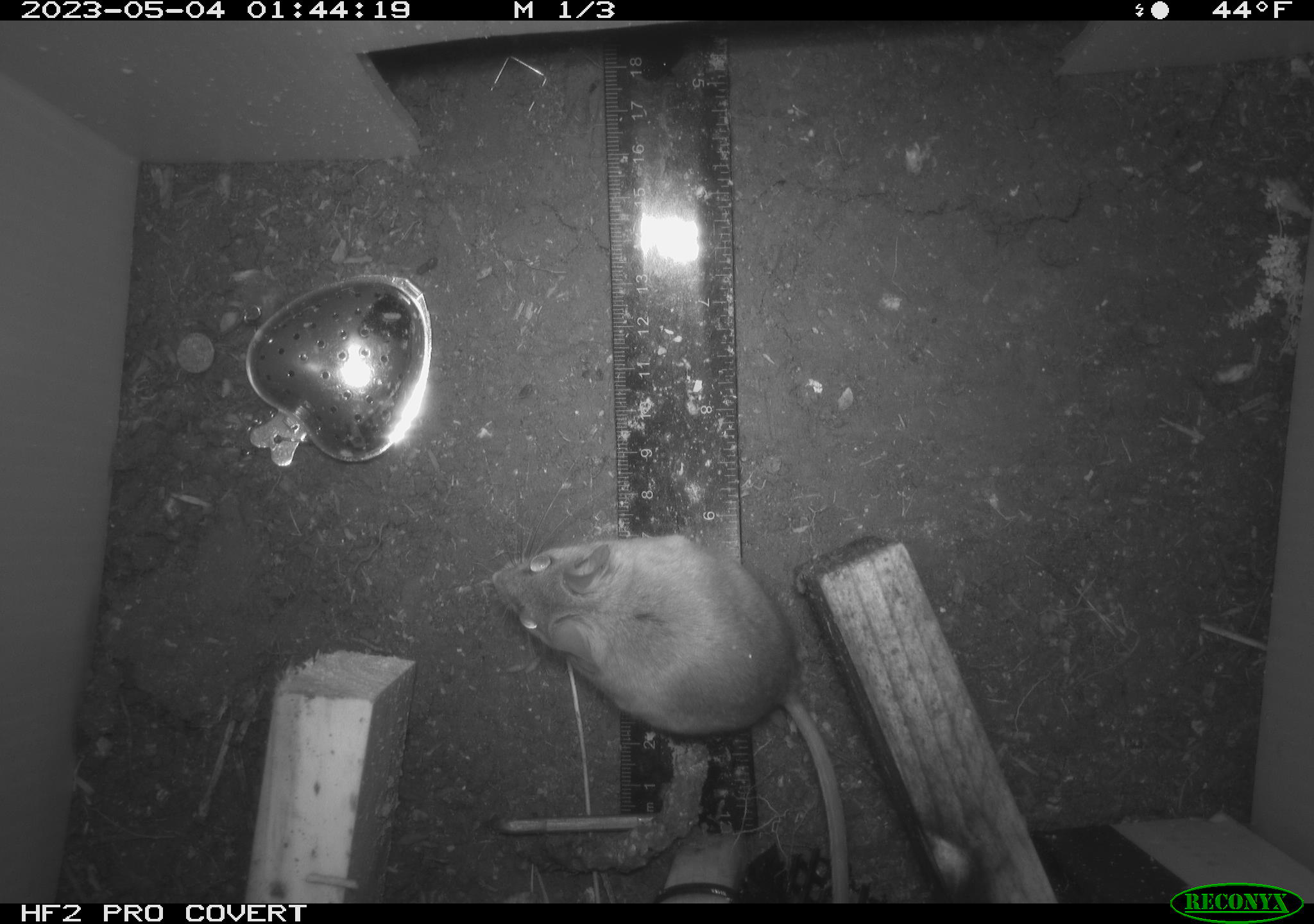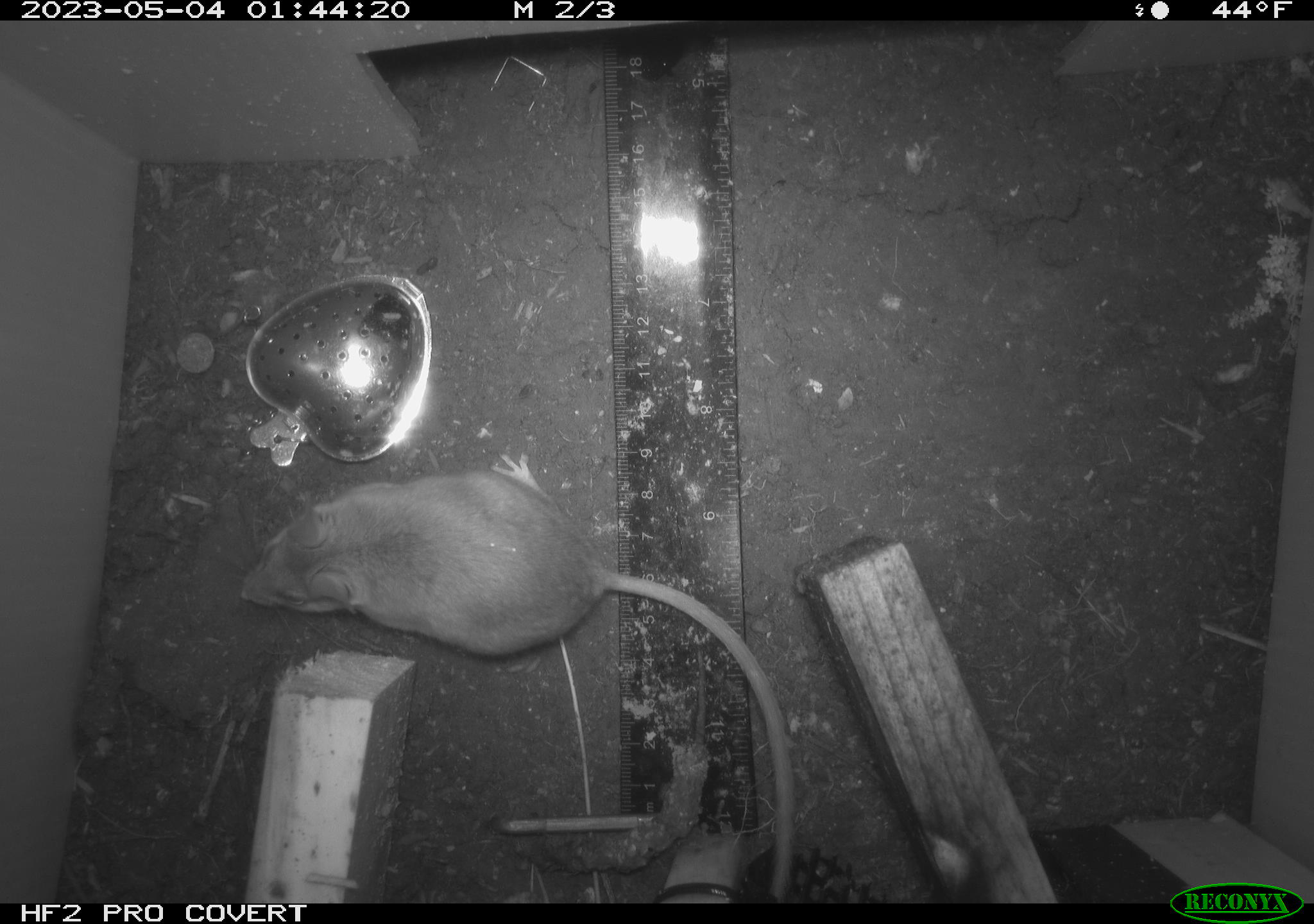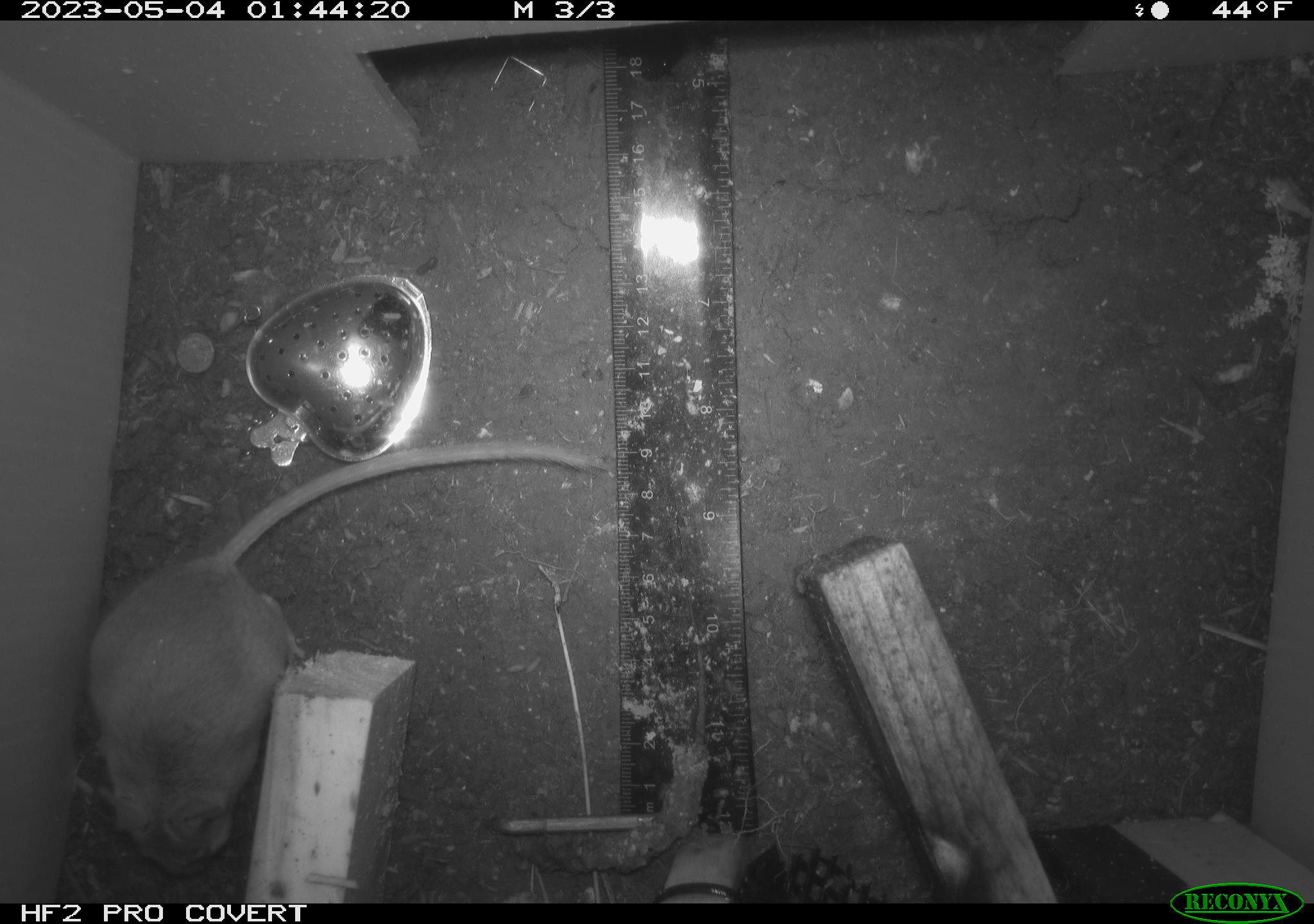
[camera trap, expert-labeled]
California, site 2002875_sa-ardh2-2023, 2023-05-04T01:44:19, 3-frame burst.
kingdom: Animalia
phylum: Chordata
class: Mammalia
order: Rodentia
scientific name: Rodentia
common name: mouse species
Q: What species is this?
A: Mouse species (Rodentia).